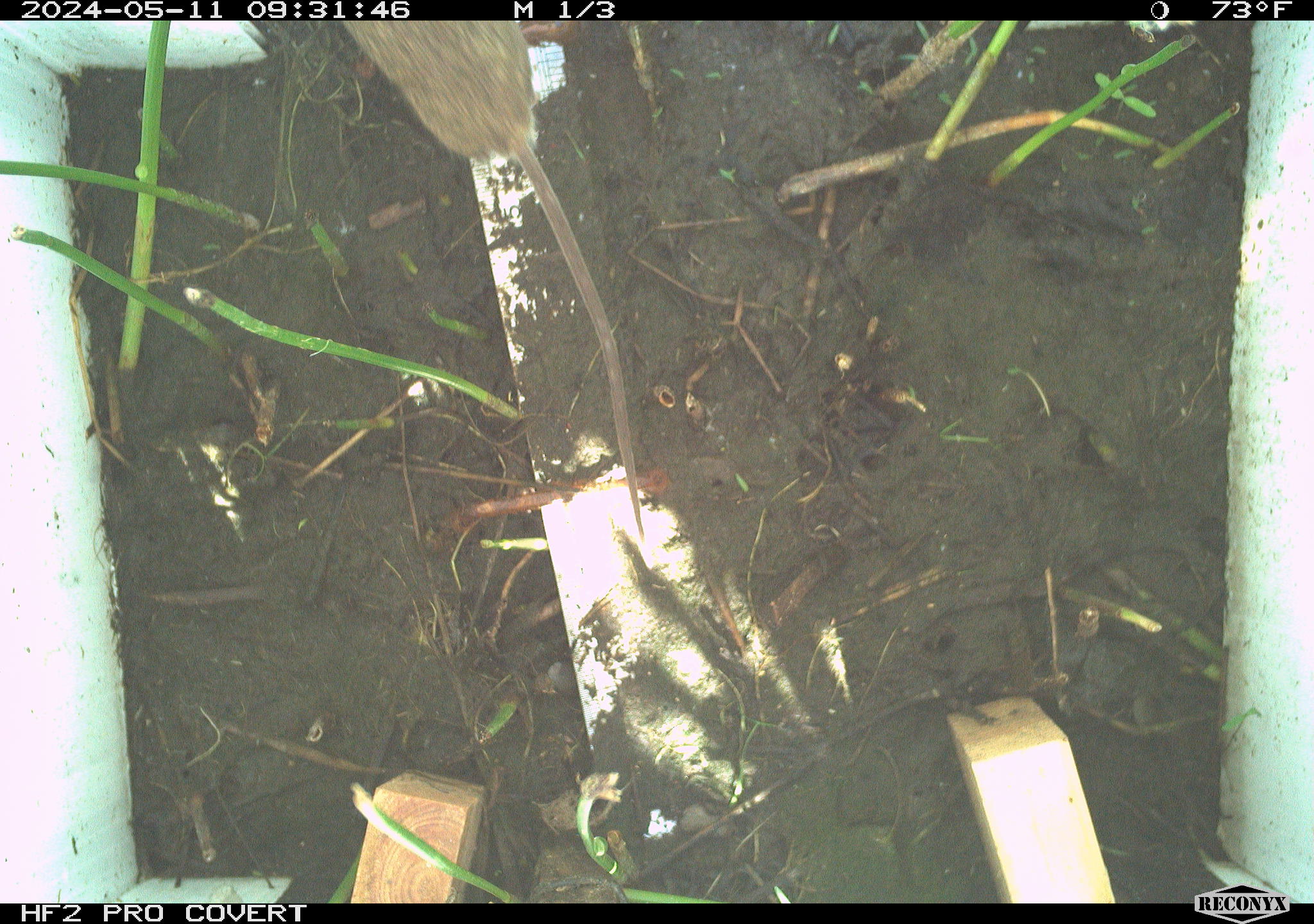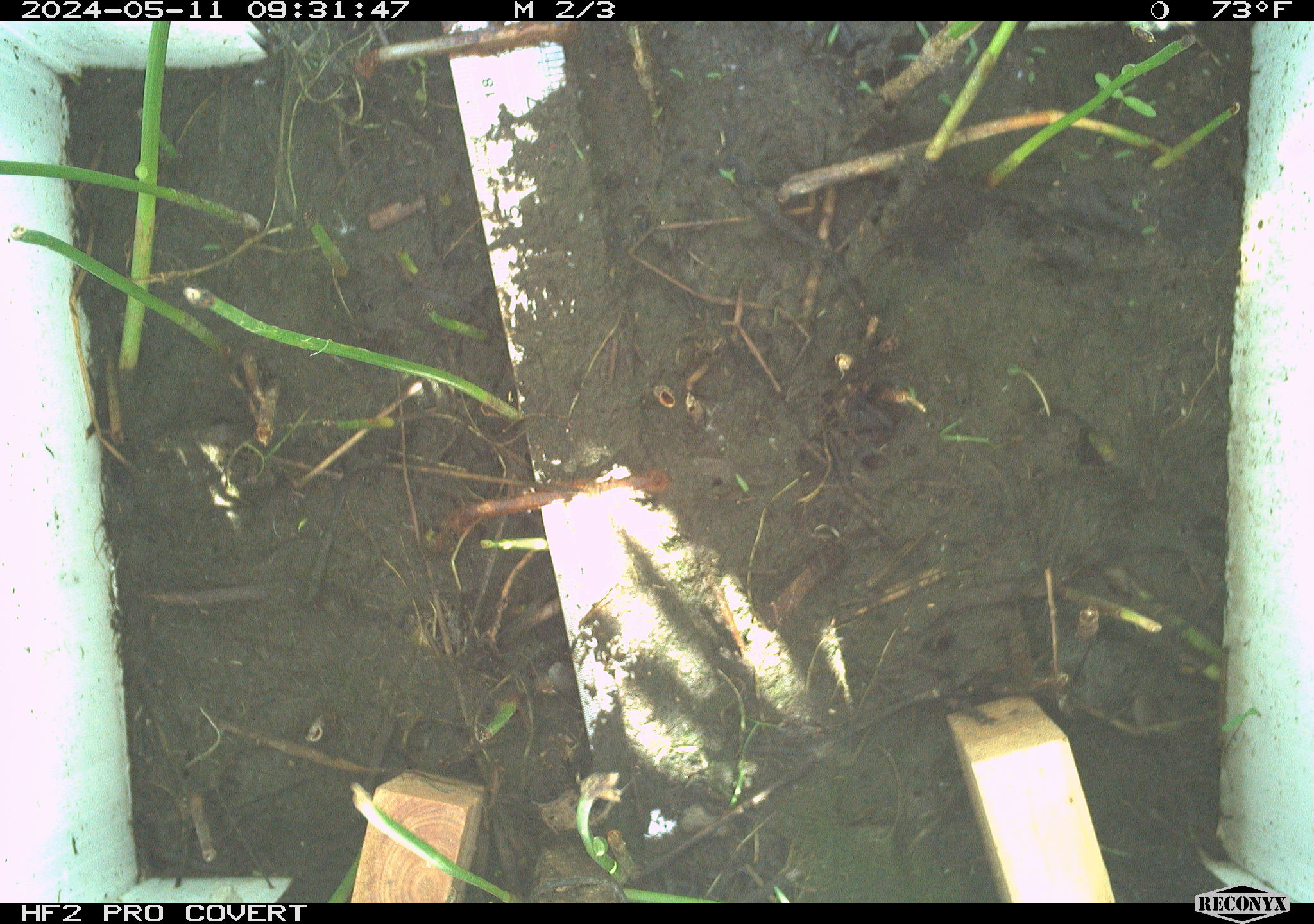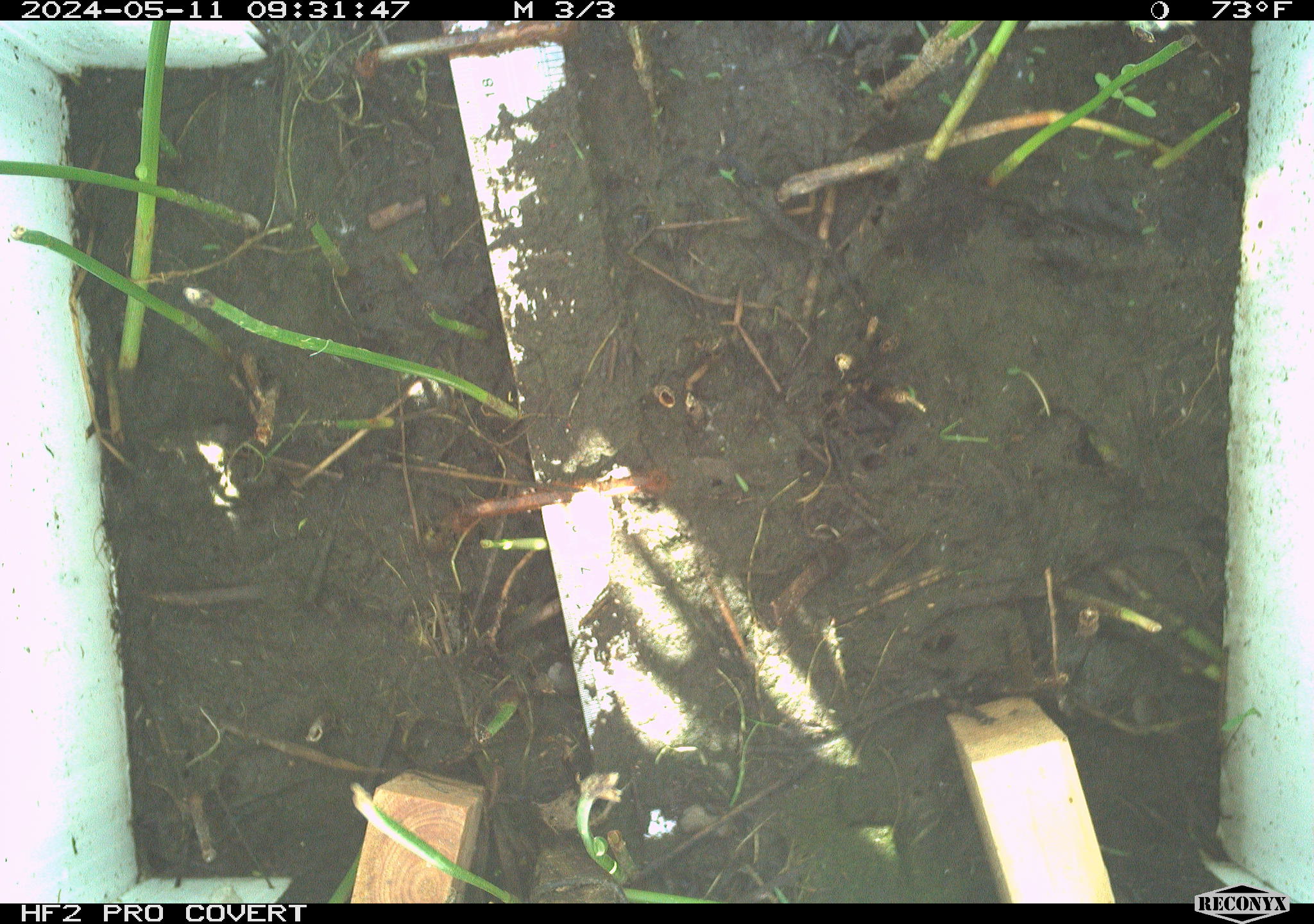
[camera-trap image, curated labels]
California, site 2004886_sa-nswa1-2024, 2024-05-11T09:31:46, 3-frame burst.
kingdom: Animalia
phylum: Chordata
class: Mammalia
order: Rodentia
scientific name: Rodentia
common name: mouse species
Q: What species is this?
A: Mouse species (Rodentia).